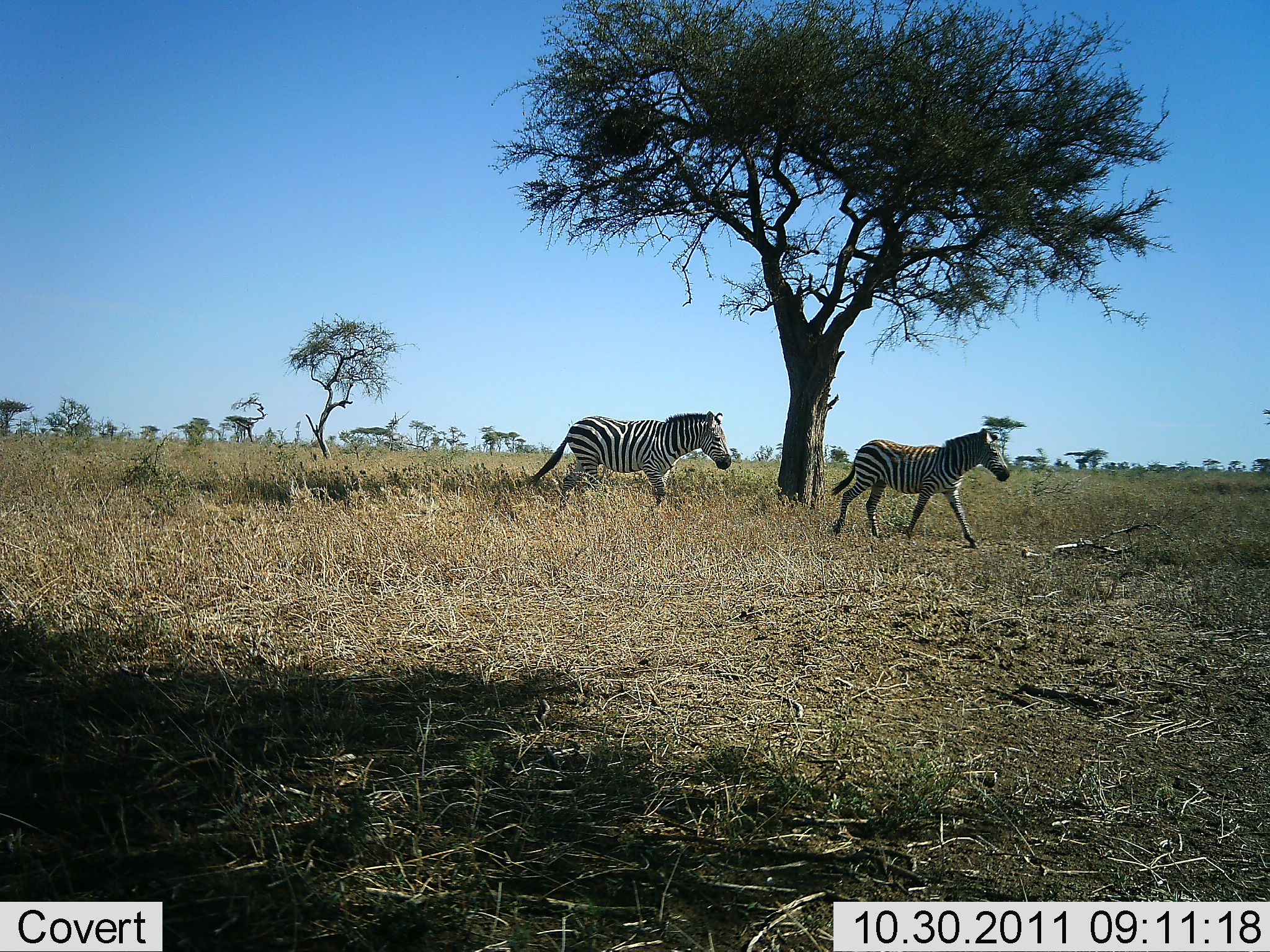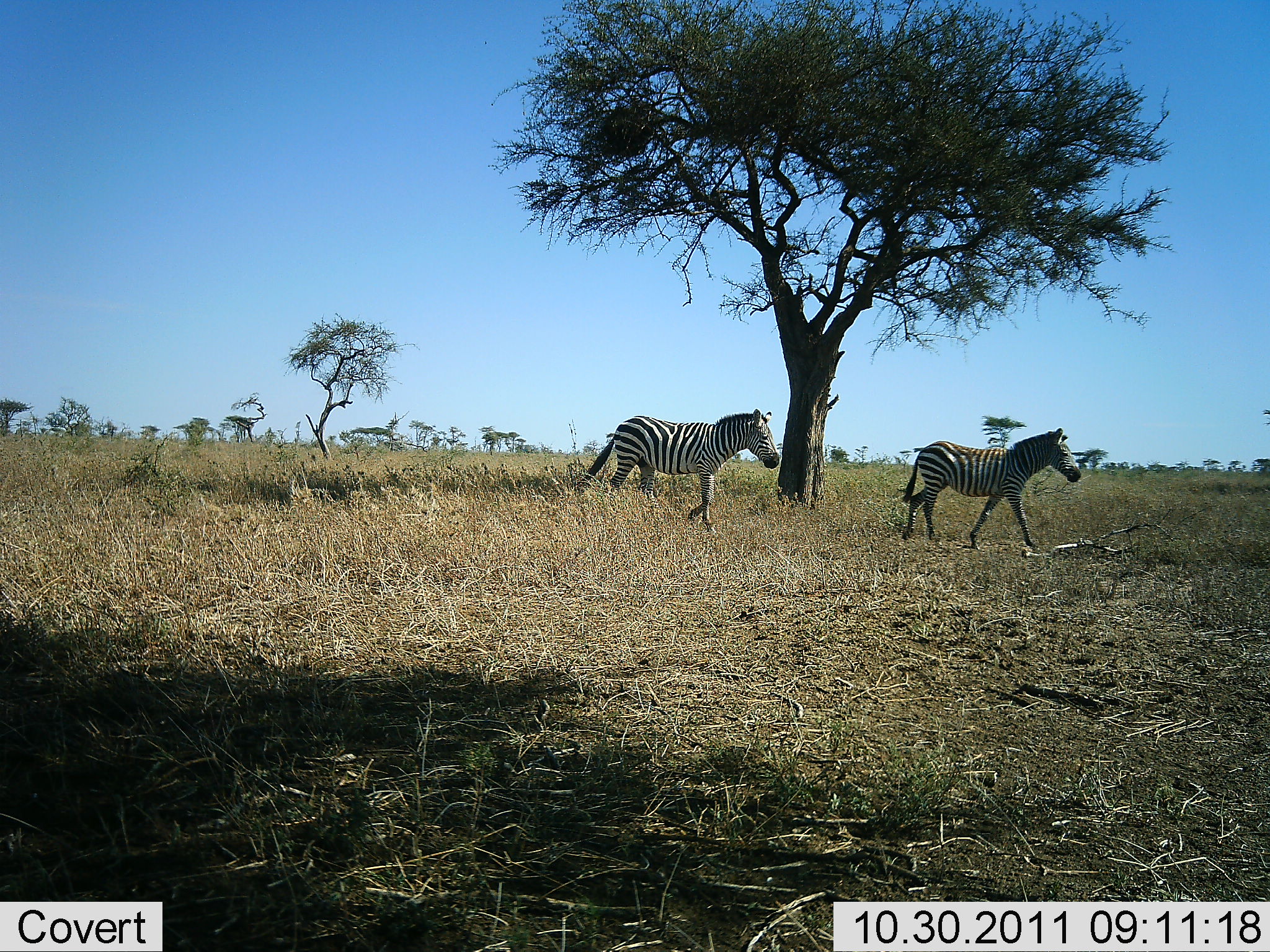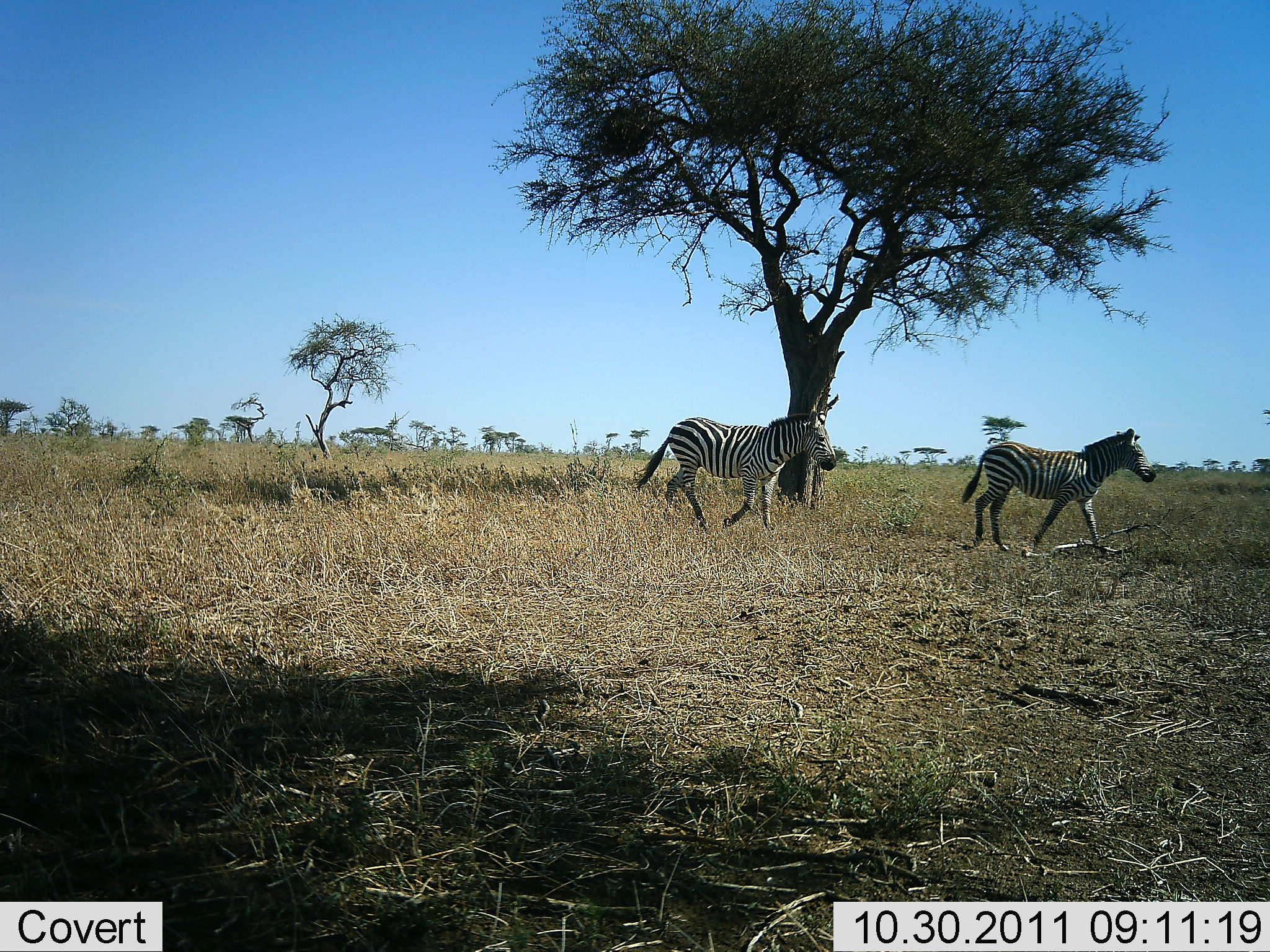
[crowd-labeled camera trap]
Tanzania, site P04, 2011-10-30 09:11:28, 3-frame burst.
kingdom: Animalia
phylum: Chordata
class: Mammalia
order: Perissodactyla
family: Equidae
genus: Equus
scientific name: Equus quagga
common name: plains zebra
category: zebra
Zebra (plains zebra) (Equus quagga), count 2. Behavior (volunteer vote fractions): standing 0%, resting 0%, moving 100%, interacting 0%. Young present (vote fraction): 0%. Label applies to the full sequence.